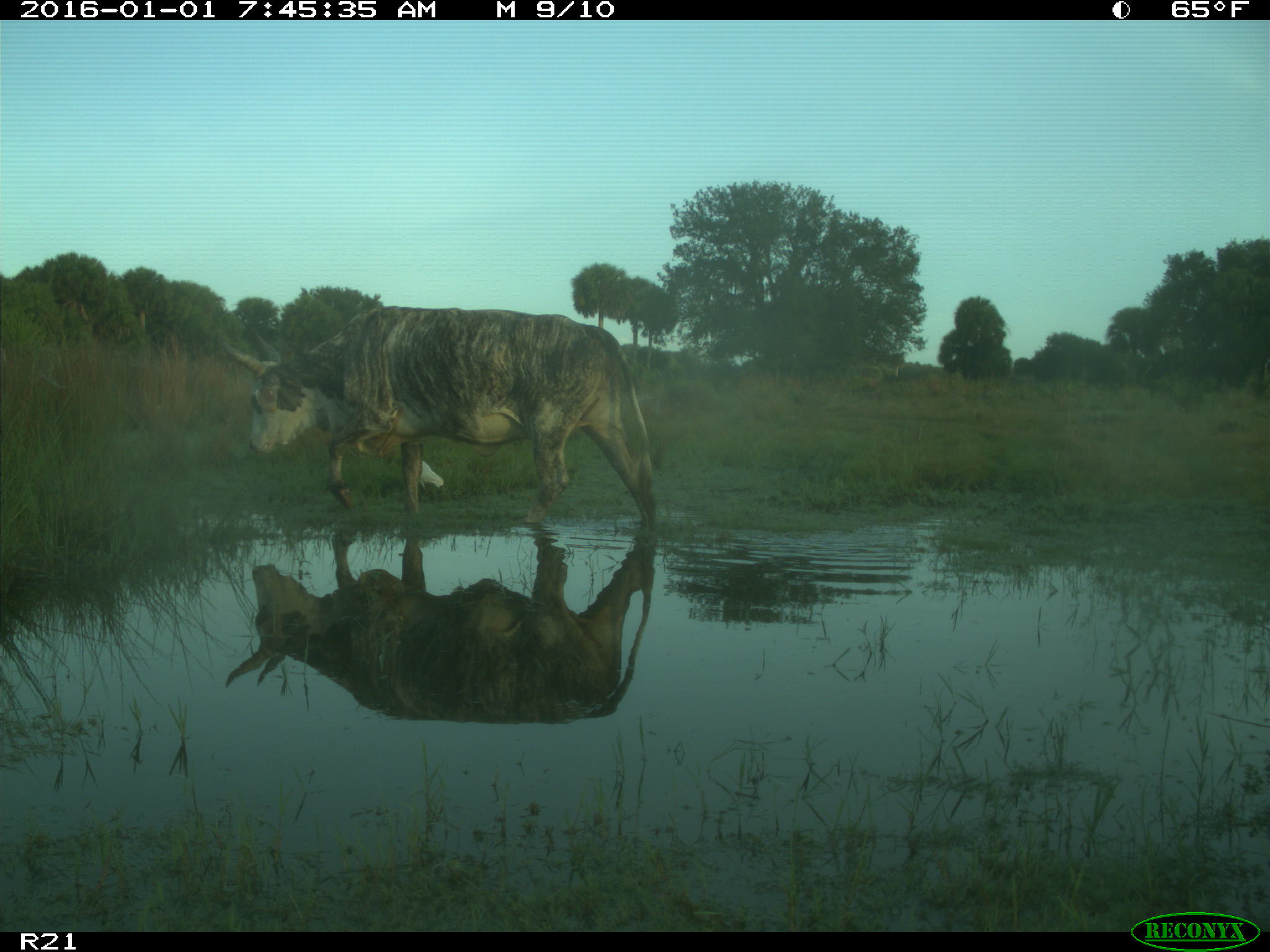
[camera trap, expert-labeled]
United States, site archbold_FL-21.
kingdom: Animalia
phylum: Chordata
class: Mammalia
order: Artiodactyla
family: Bovidae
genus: Bos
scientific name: Bos taurus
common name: domestic cow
Bos taurus (domestic cow).